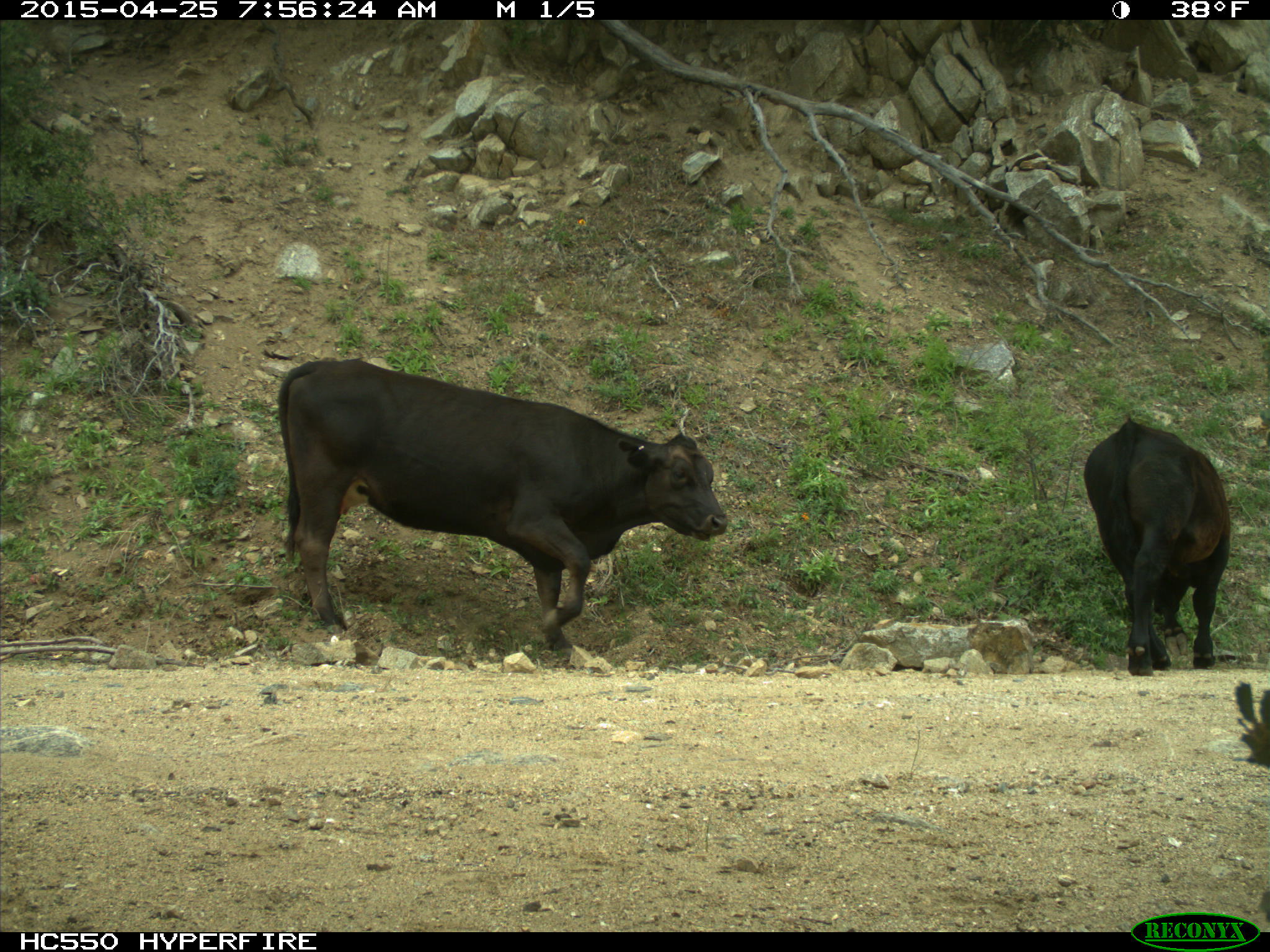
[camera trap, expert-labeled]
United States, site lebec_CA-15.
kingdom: Animalia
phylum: Chordata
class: Mammalia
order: Artiodactyla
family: Bovidae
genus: Bos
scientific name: Bos taurus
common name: domestic cow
Bos taurus (domestic cow).